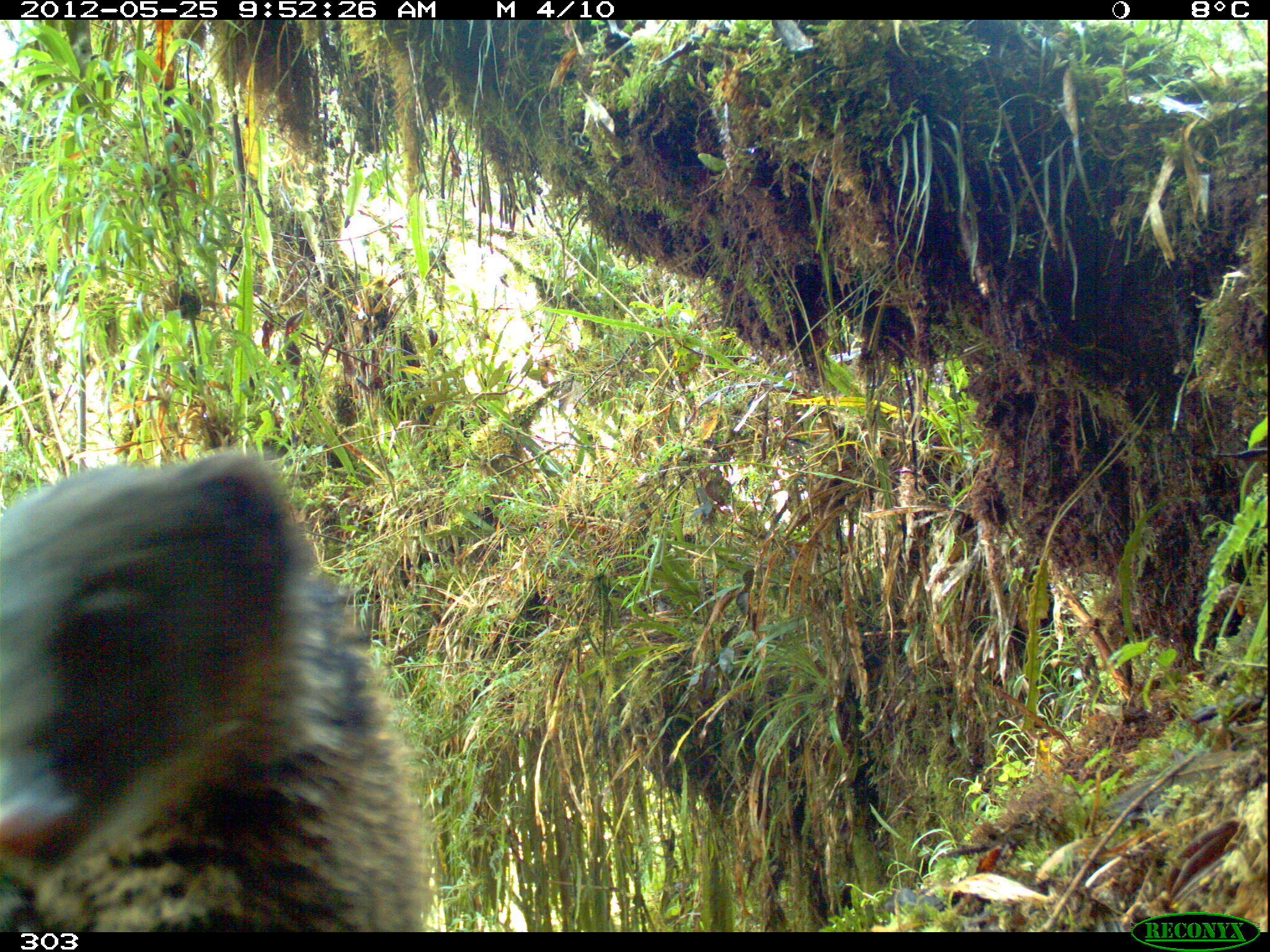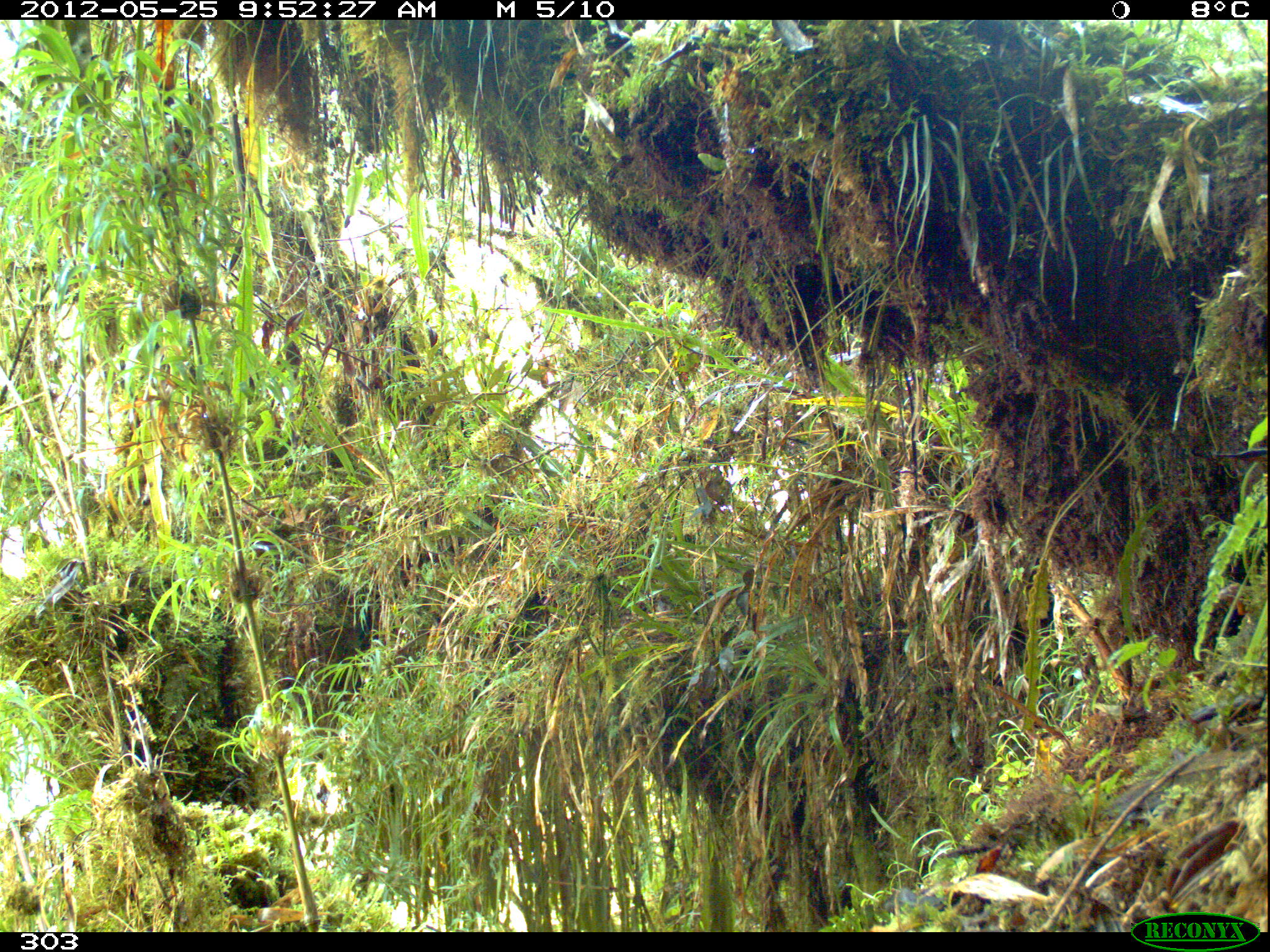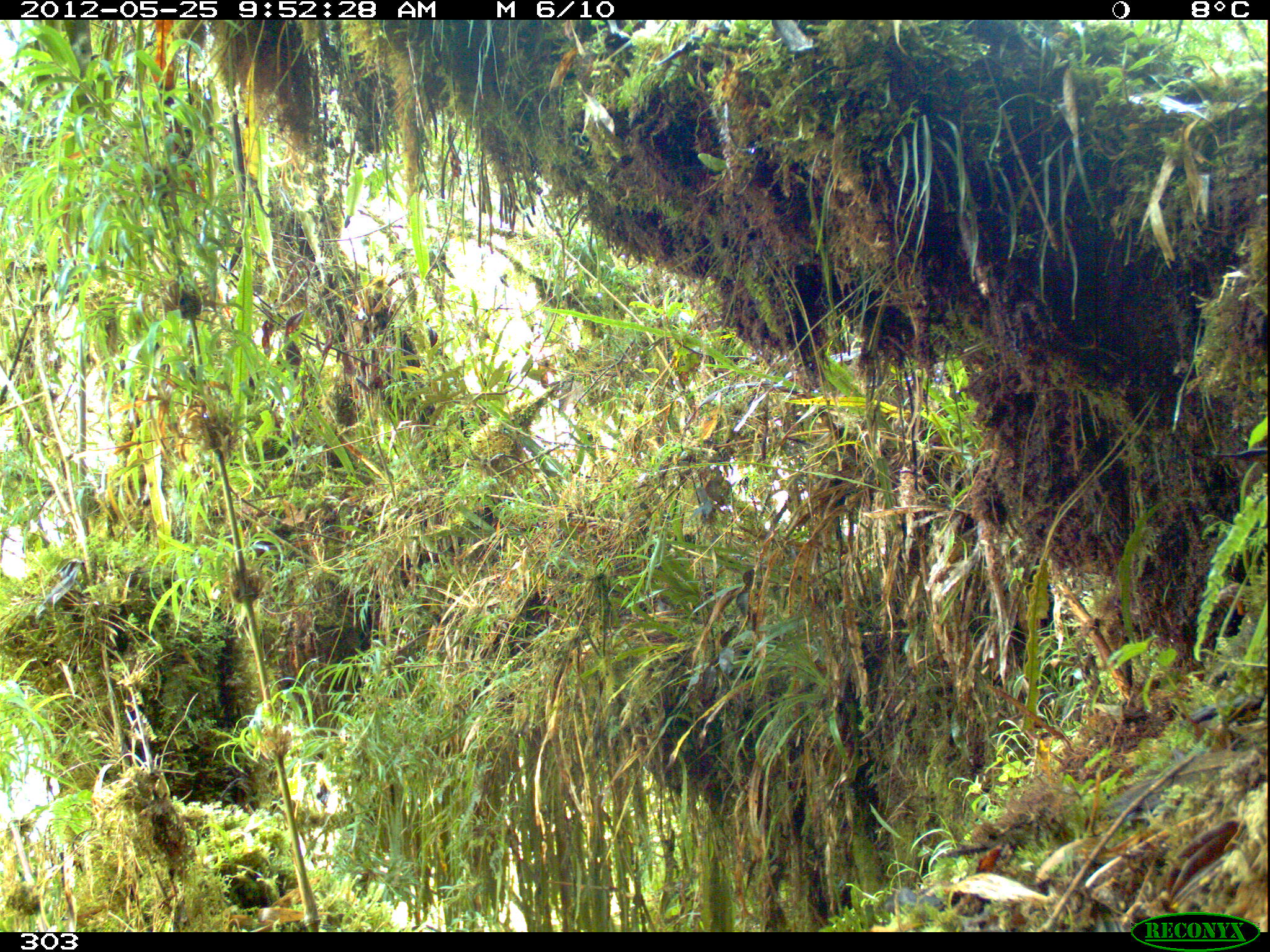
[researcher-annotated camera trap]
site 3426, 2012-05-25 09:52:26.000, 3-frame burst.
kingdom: Animalia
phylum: Chordata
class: Mammalia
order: Carnivora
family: Procyonidae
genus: Nasua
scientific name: Nasua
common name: coatis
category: unknown coati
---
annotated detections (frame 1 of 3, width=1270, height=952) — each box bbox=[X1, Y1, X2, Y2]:
unknown coati: bbox=[0, 444, 429, 932]